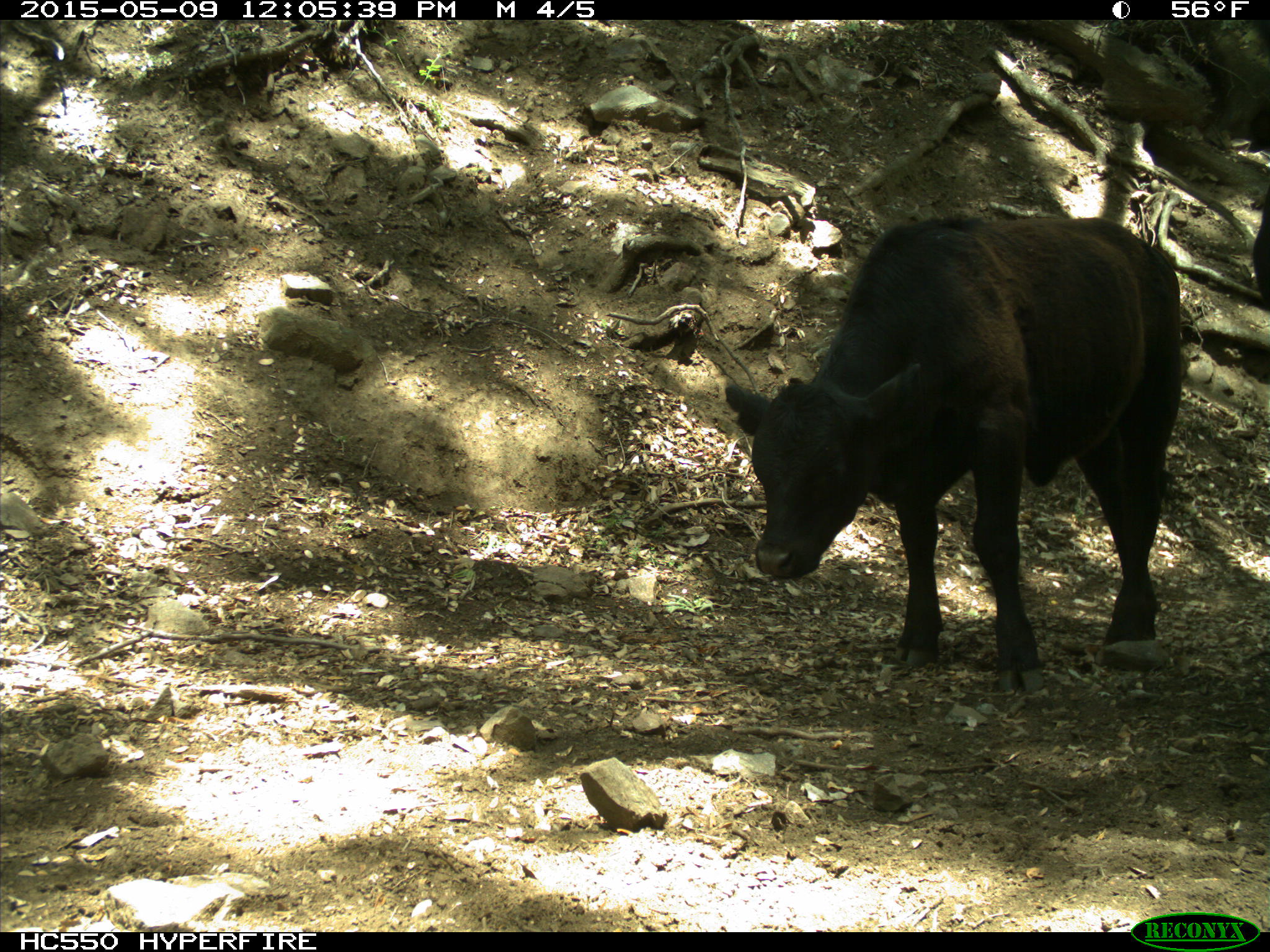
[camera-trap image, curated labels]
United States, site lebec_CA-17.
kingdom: Animalia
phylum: Chordata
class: Mammalia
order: Artiodactyla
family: Bovidae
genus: Bos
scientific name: Bos taurus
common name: domestic cow